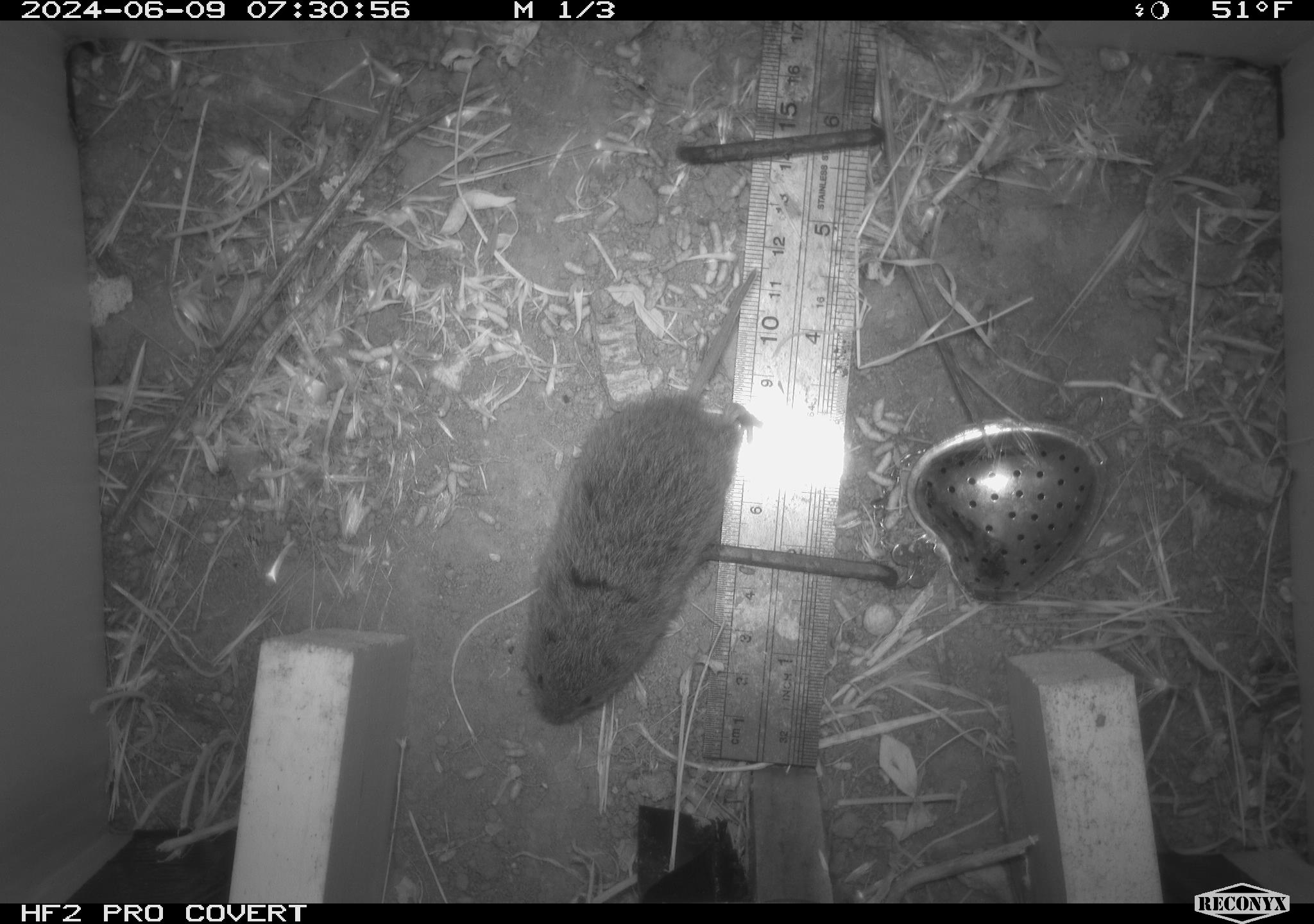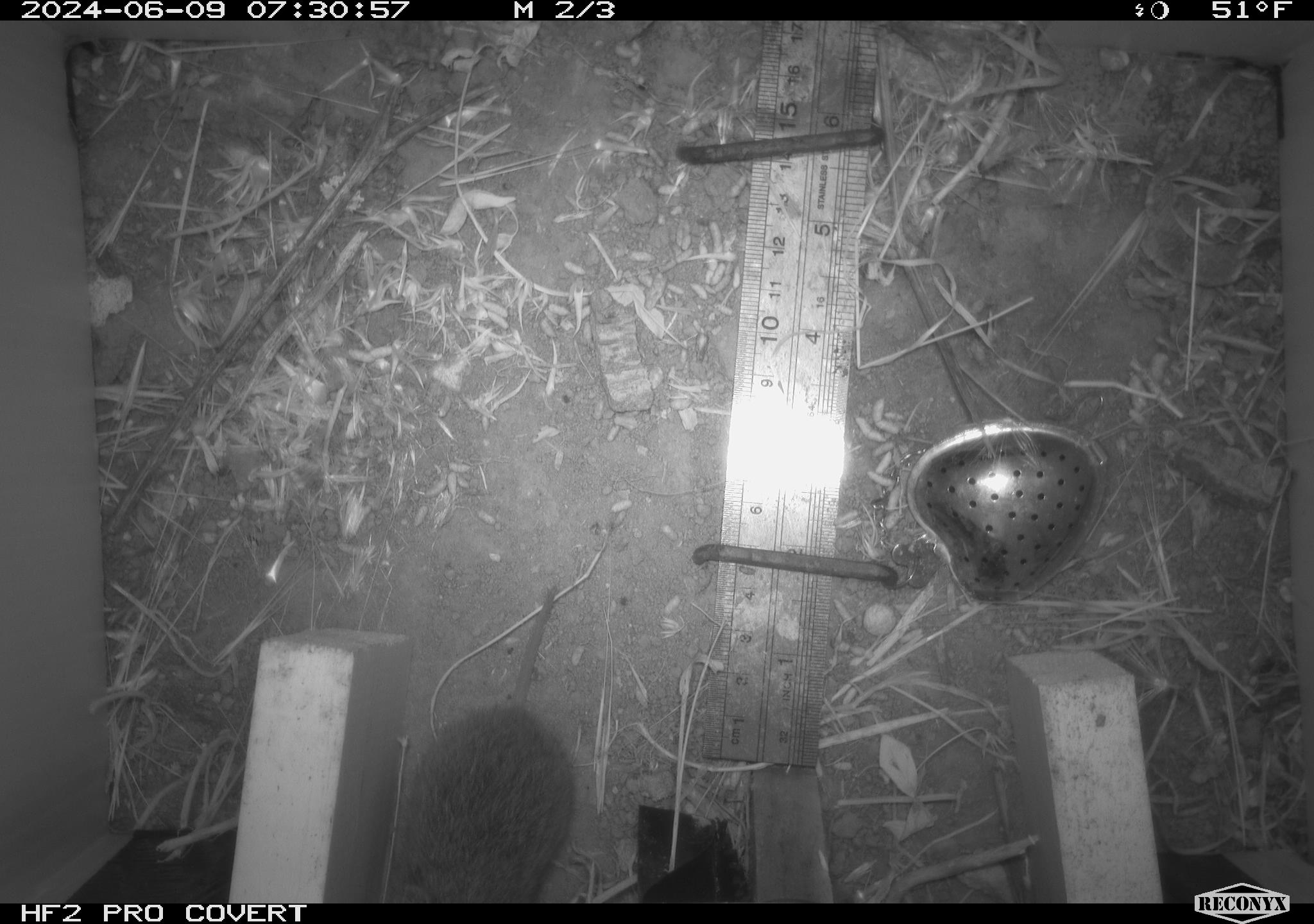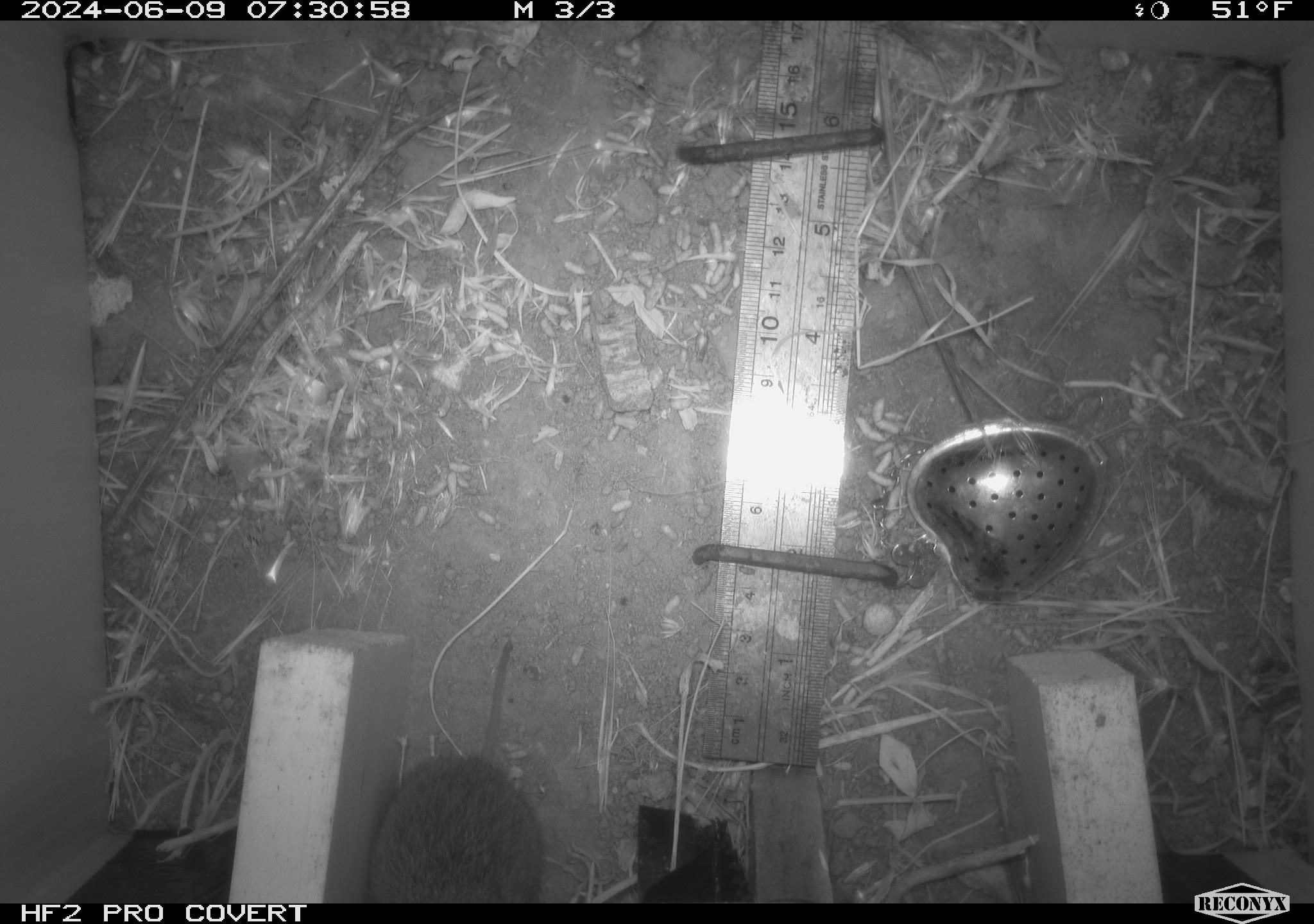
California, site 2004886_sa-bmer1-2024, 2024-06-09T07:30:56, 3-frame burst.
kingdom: Animalia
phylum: Chordata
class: Mammalia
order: Rodentia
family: Cricetidae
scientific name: Arvicolinae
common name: voles, lemmings, and muskrats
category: arvicolinae subfamily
Arvicolinae subfamily (voles, lemmings, and muskrats) (Arvicolinae).